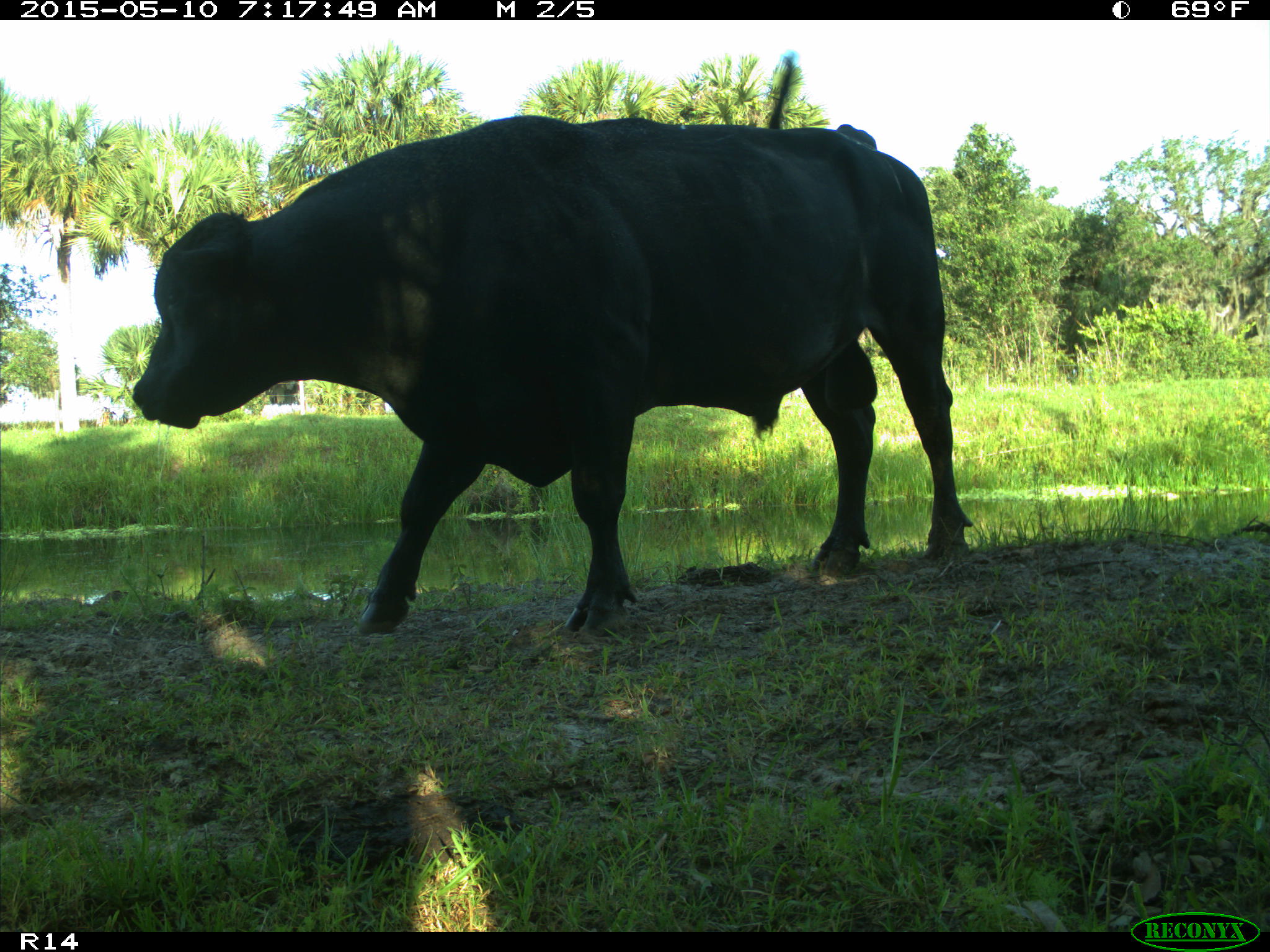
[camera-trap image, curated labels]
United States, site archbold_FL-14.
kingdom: Animalia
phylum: Chordata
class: Mammalia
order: Artiodactyla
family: Bovidae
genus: Bos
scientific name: Bos taurus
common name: domestic cow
Bos taurus (domestic cow).